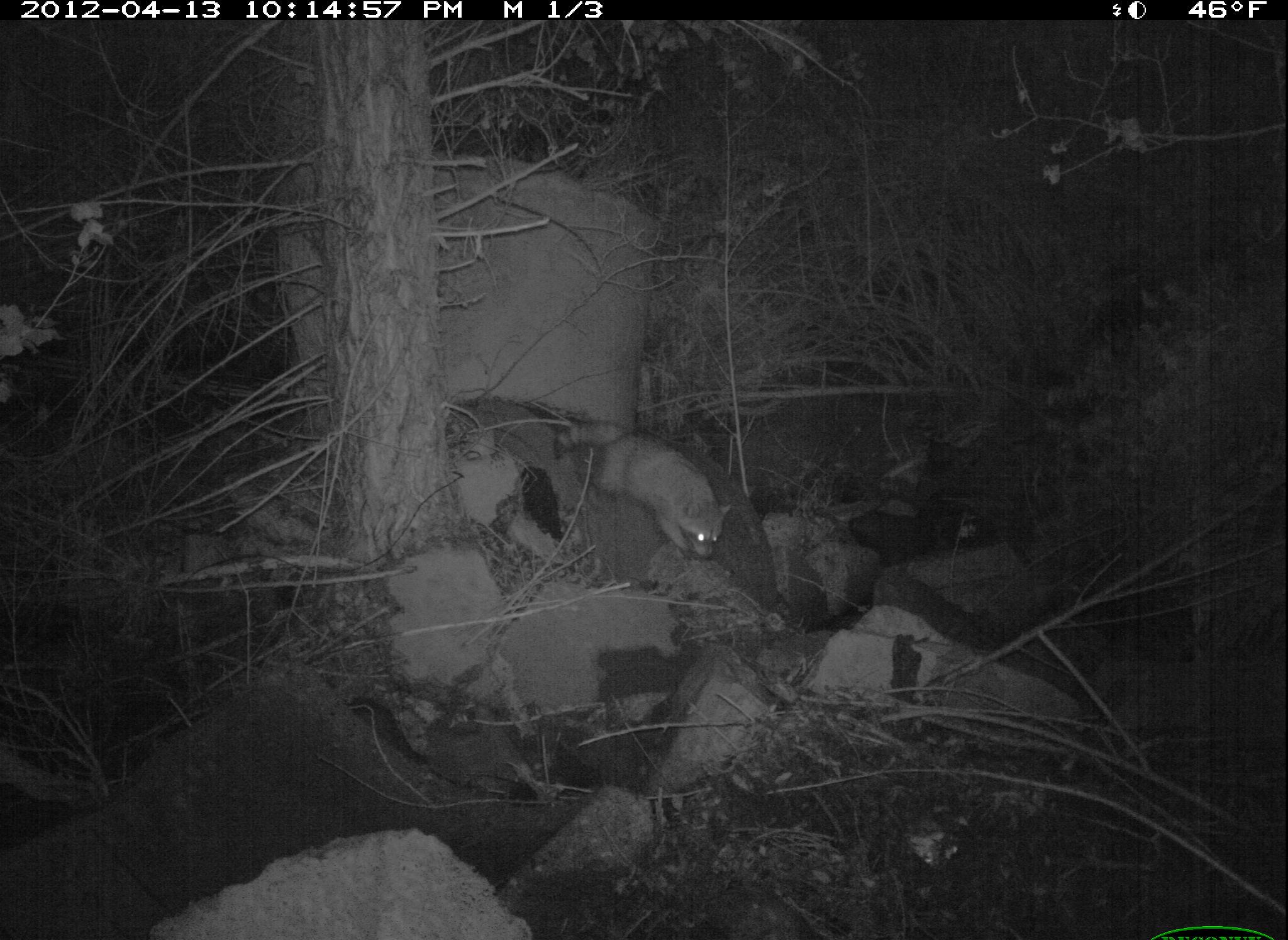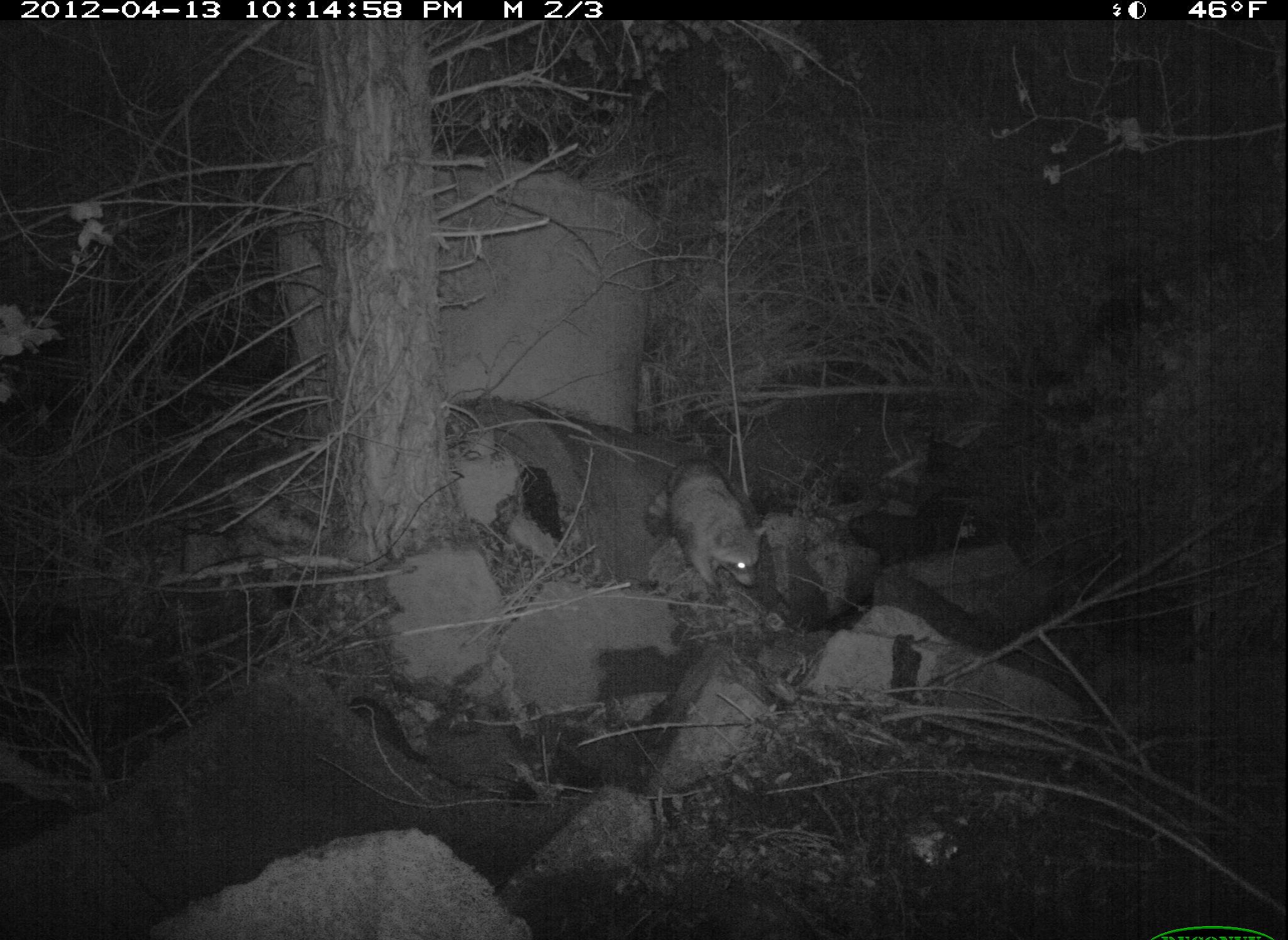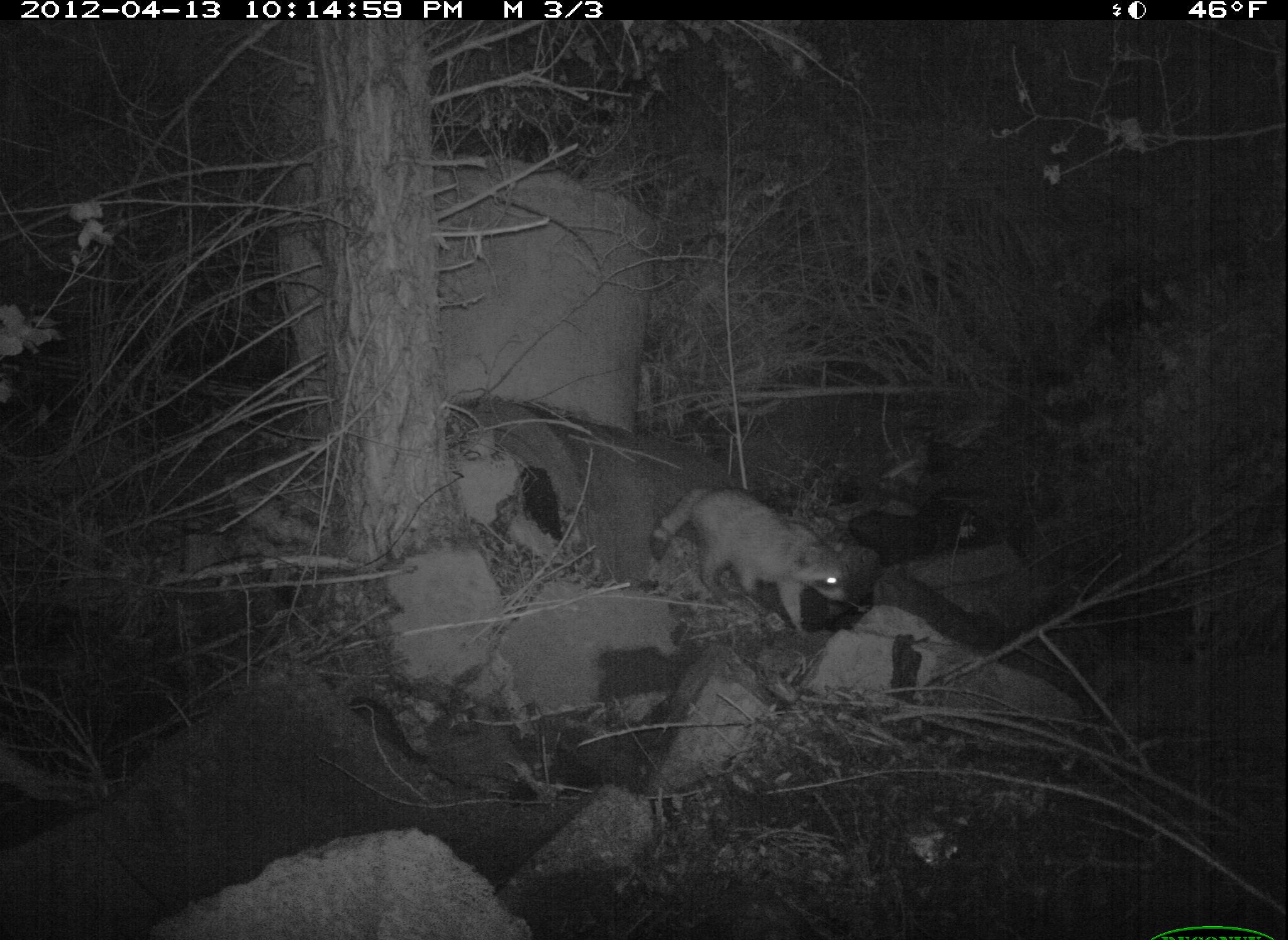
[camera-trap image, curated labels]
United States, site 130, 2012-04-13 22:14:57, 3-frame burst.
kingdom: Animalia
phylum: Chordata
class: Mammalia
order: Carnivora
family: Procyonidae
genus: Procyon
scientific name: Procyon lotor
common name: raccoon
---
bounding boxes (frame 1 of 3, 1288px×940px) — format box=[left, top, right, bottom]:
raccoon: box=[548, 414, 734, 566]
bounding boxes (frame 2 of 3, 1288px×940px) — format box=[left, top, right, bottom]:
raccoon: box=[642, 449, 774, 614]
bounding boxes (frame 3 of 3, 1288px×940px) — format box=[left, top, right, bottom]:
raccoon: box=[639, 459, 866, 625]